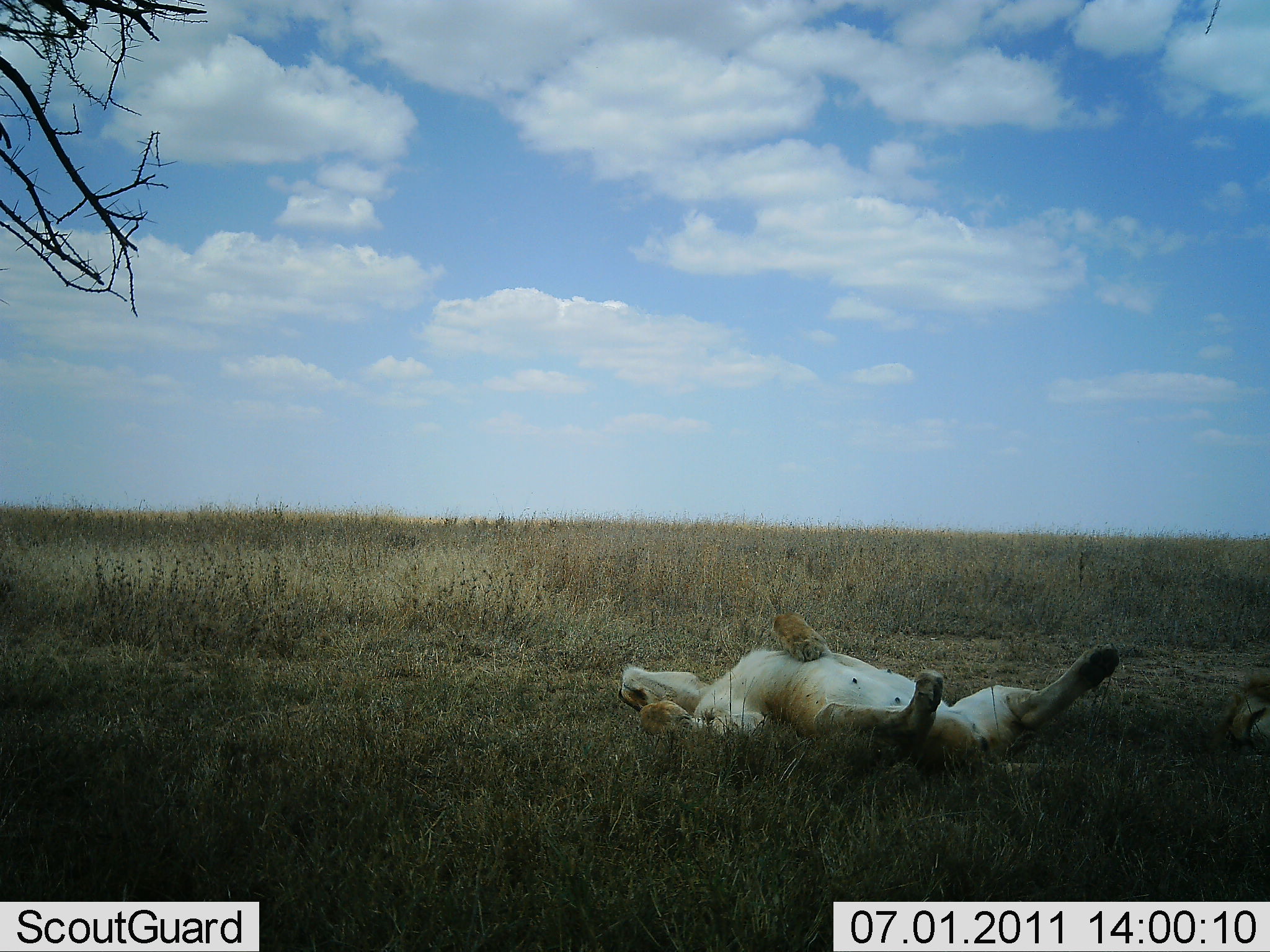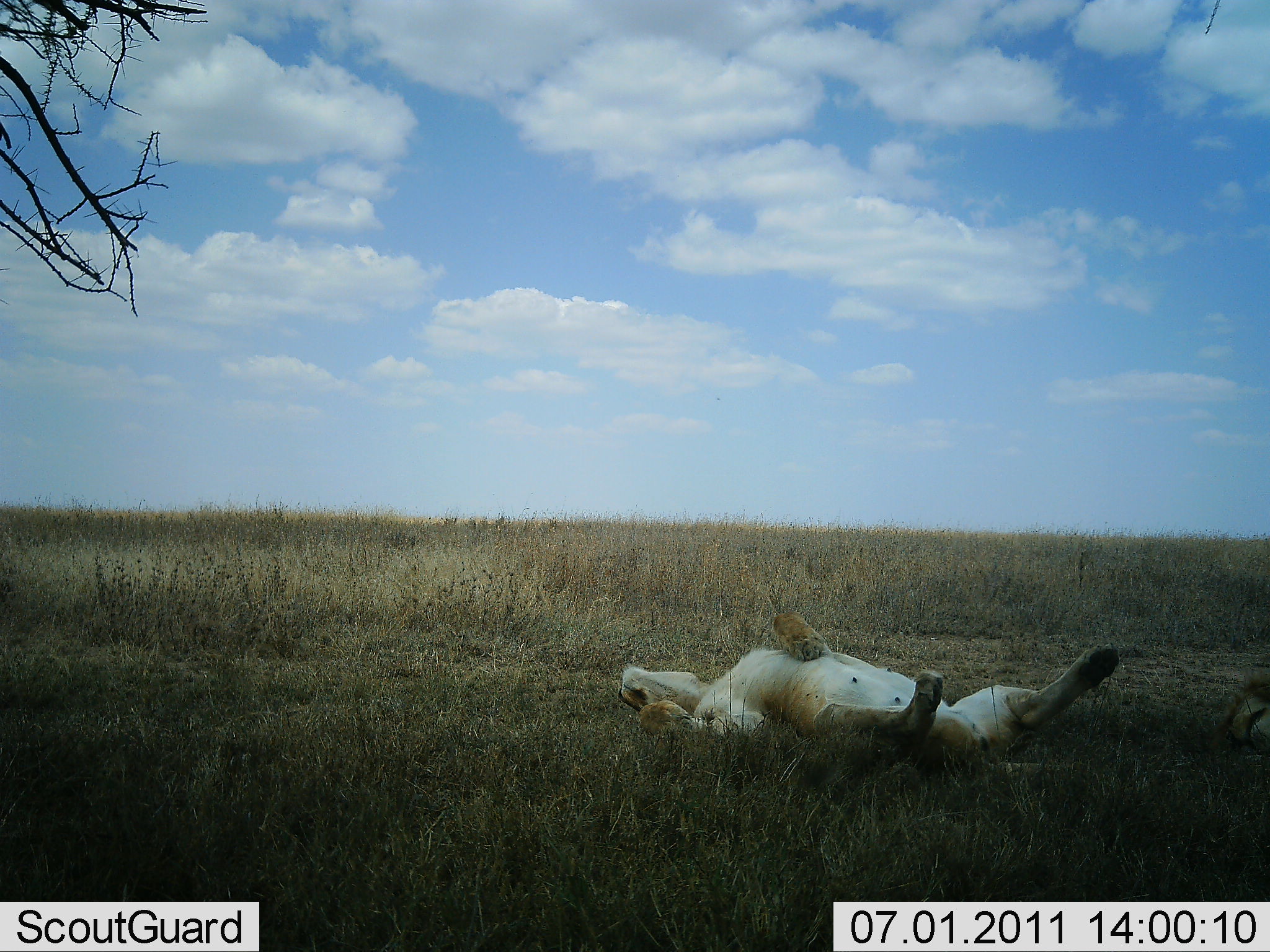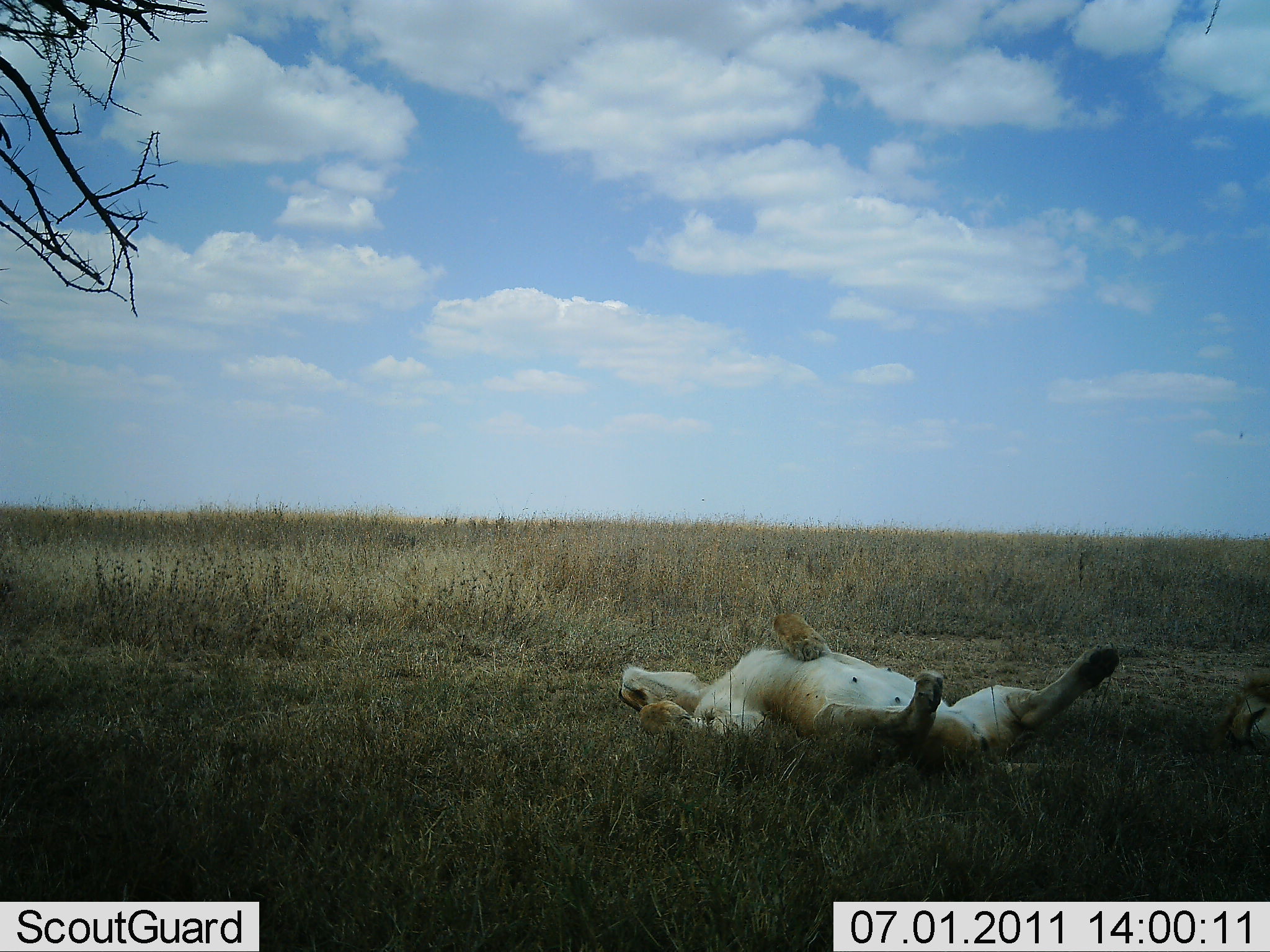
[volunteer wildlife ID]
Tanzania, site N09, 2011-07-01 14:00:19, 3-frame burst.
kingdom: Animalia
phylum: Chordata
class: Mammalia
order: Carnivora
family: Felidae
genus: Panthera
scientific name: Panthera leo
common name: lion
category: lionfemale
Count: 2.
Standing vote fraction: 0%.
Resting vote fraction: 100%.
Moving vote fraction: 0%.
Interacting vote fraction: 0%.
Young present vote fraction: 0%.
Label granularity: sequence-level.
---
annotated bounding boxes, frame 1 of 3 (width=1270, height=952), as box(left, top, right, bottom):
animal: box(613, 609, 1117, 784); box(1221, 671, 1270, 771)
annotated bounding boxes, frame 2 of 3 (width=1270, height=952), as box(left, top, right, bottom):
animal: box(613, 609, 1117, 784); box(1221, 671, 1270, 771)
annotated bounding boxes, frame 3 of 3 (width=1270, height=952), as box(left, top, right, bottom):
animal: box(613, 609, 1117, 784); box(1221, 671, 1270, 771)